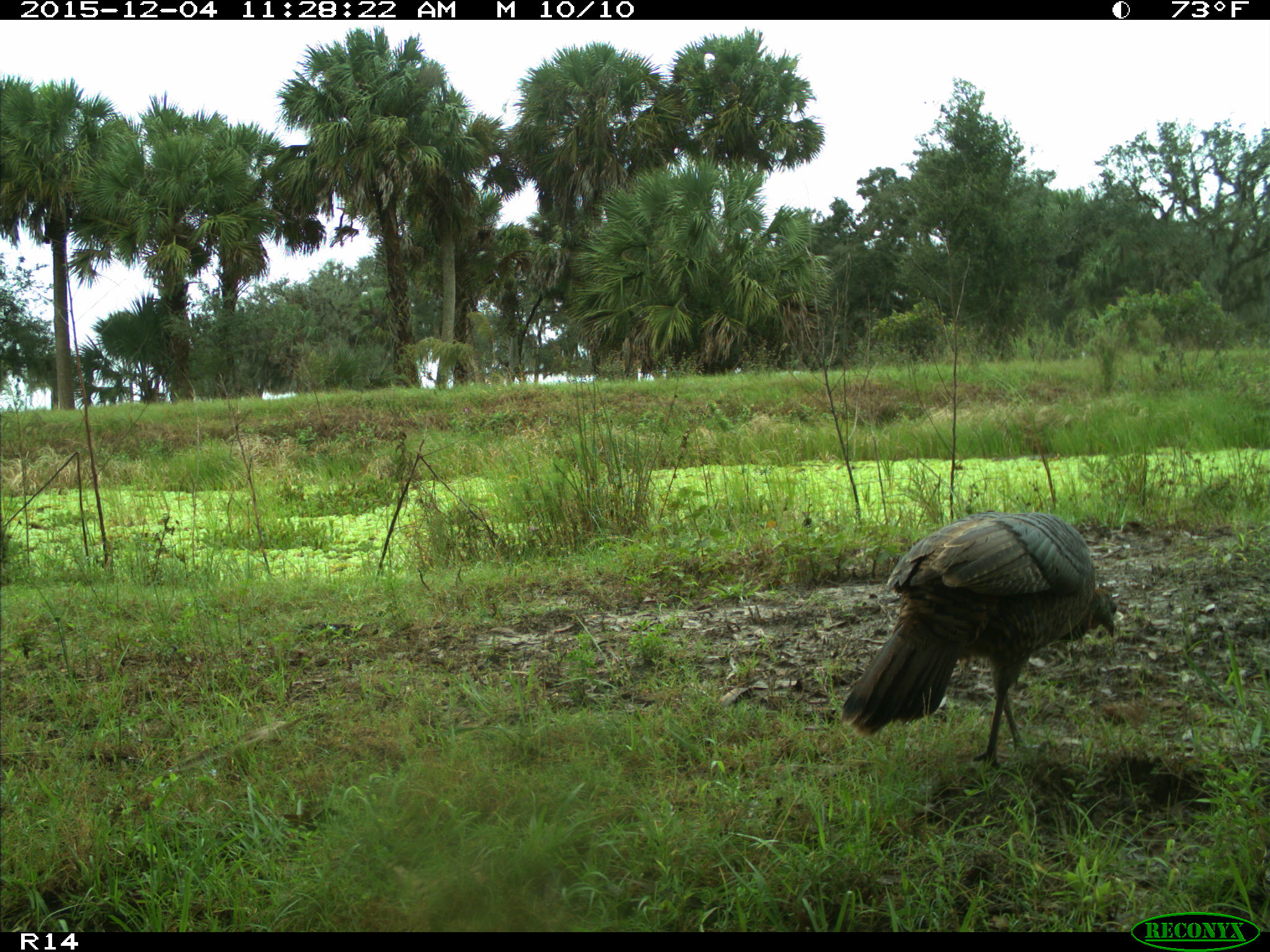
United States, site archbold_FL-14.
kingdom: Animalia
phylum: Chordata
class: Aves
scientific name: Aves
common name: birds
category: unidentified bird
Unidentified bird (birds) (Aves).